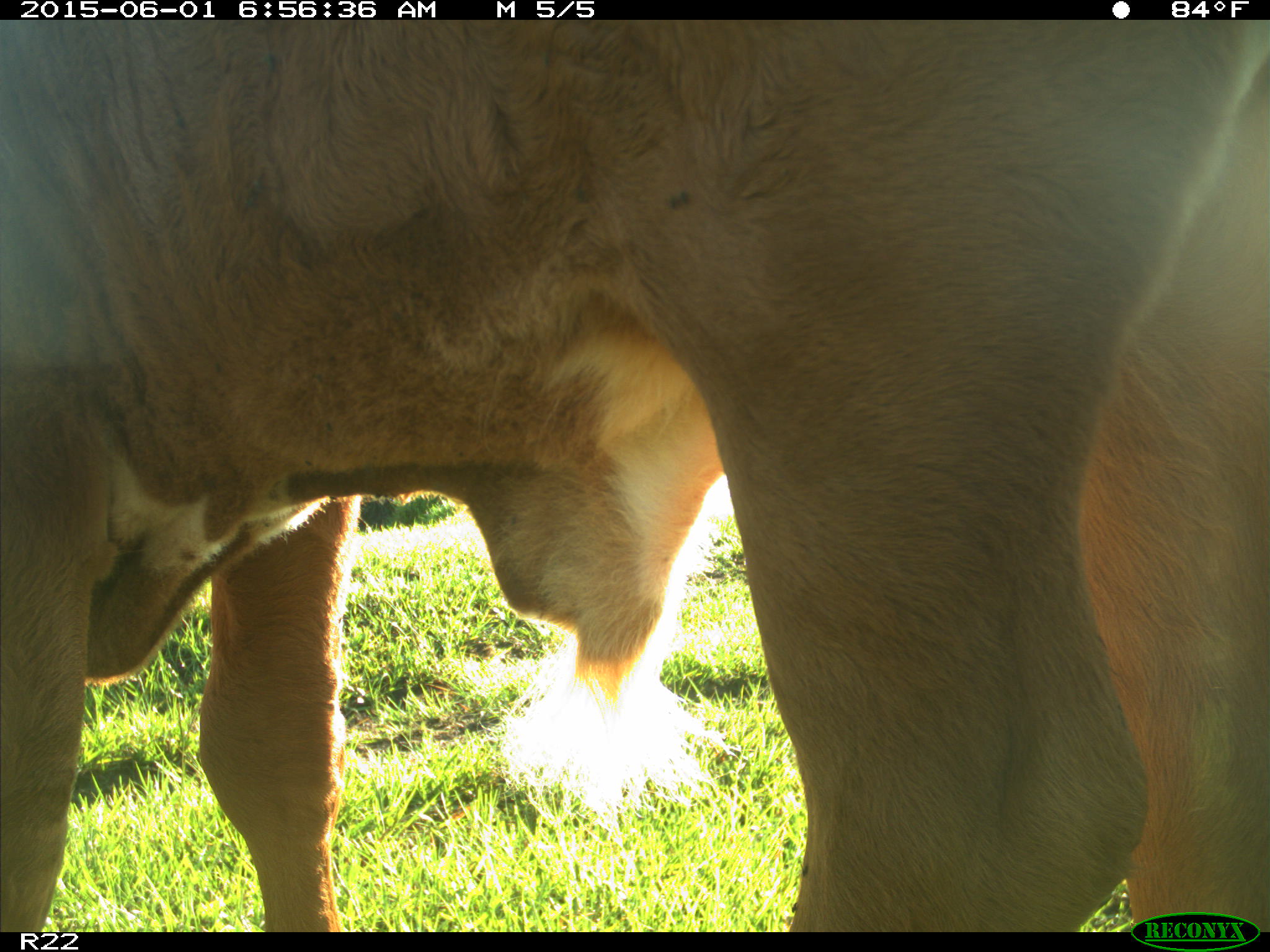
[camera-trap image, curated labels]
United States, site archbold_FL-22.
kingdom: Animalia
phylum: Chordata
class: Mammalia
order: Artiodactyla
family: Bovidae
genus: Bos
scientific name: Bos taurus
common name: domestic cow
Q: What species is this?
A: Bos taurus (domestic cow).